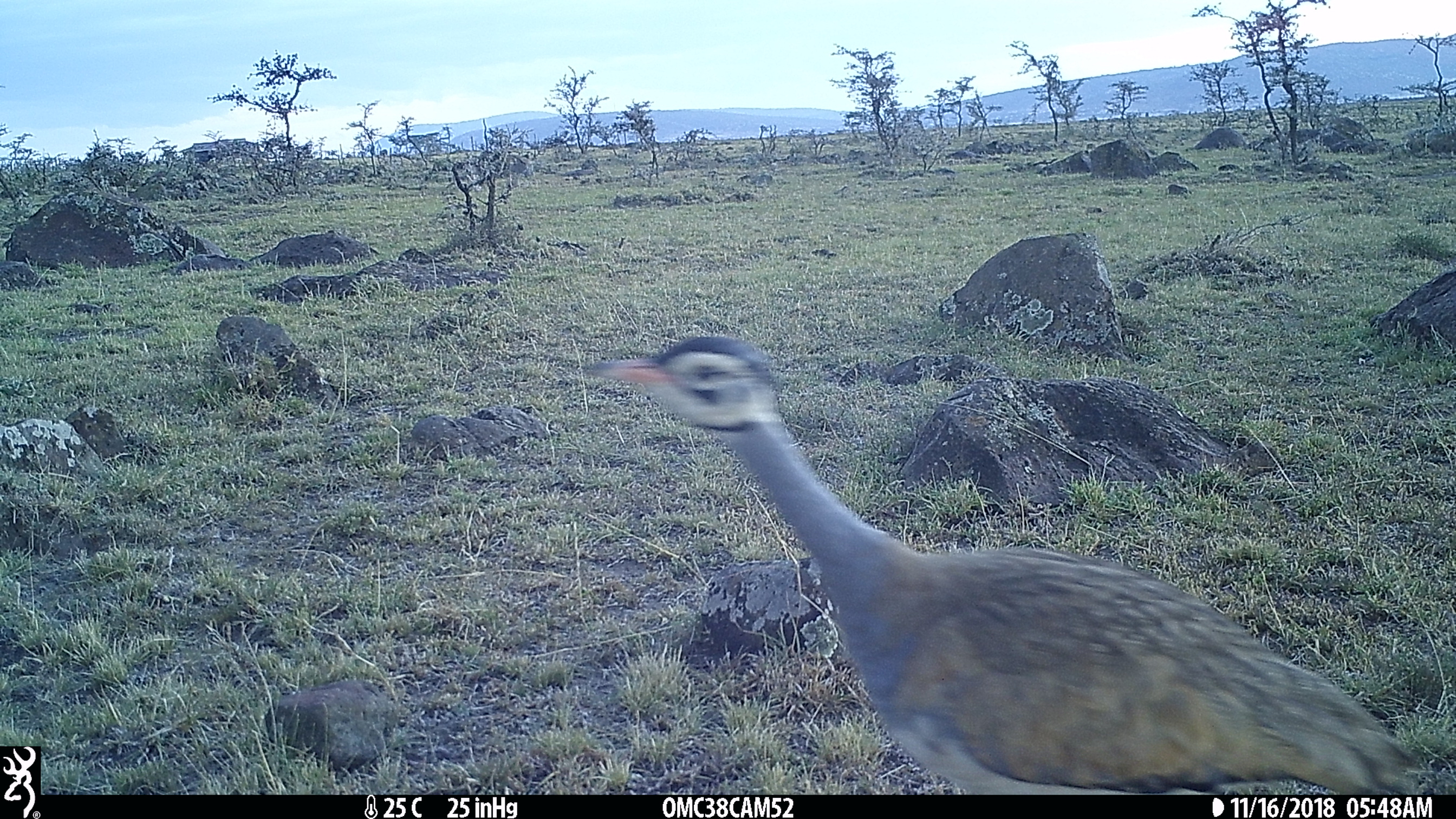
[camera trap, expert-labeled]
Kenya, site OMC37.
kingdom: Animalia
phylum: Chordata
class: Aves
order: Otidiformes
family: Otididae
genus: Eupodotis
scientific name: Eupodotis senegalensis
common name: white-bellied bustard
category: bustard white bellied